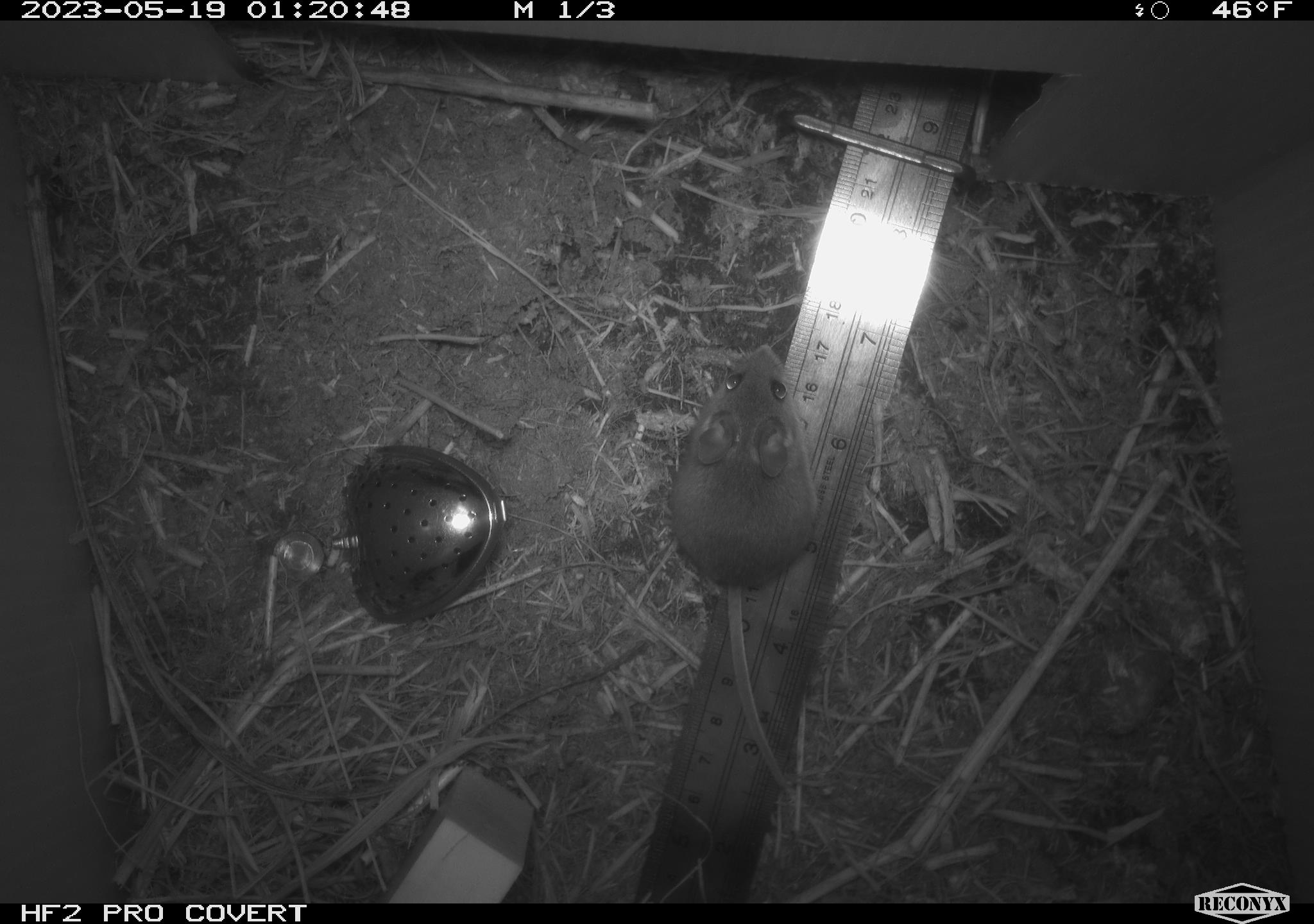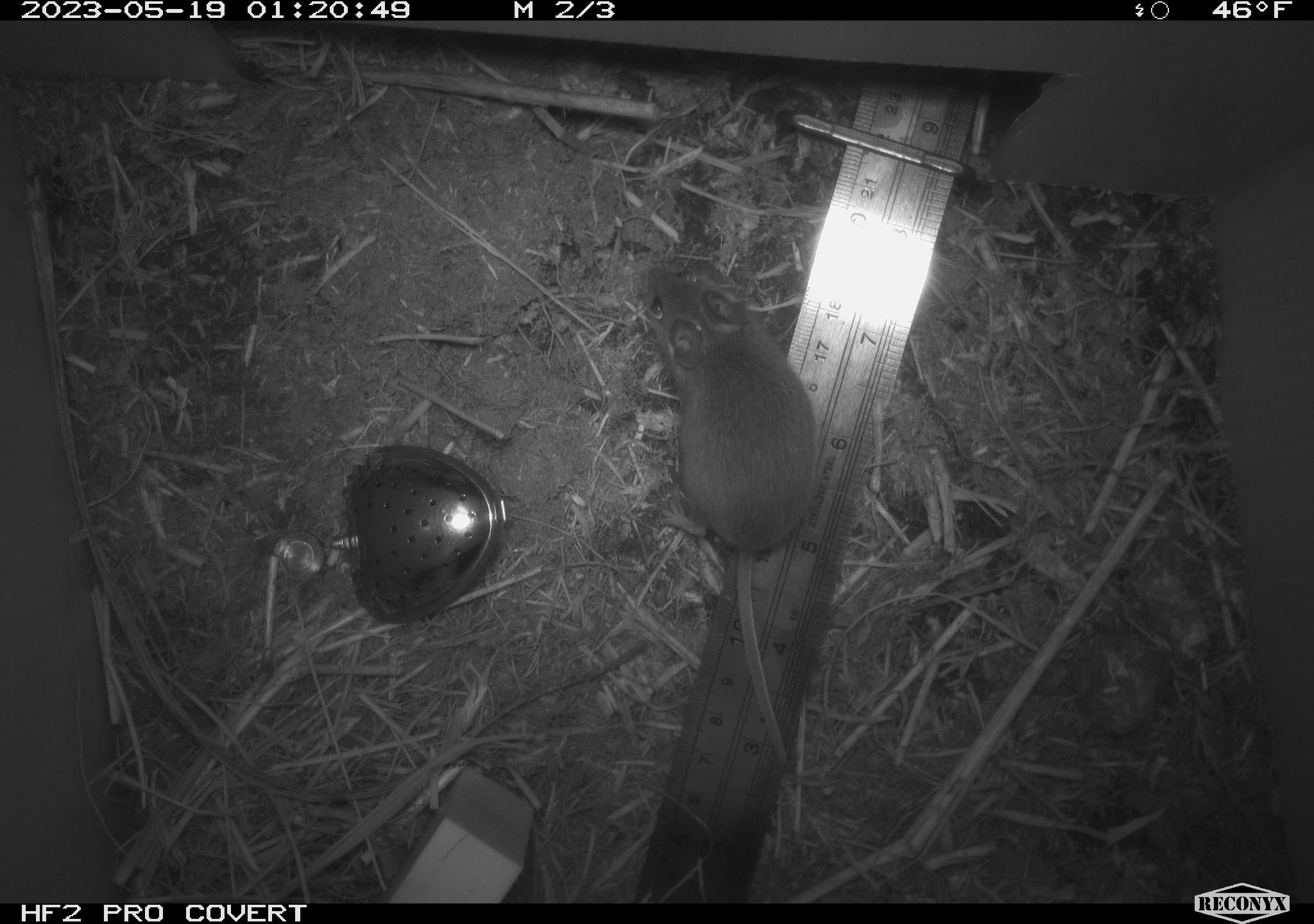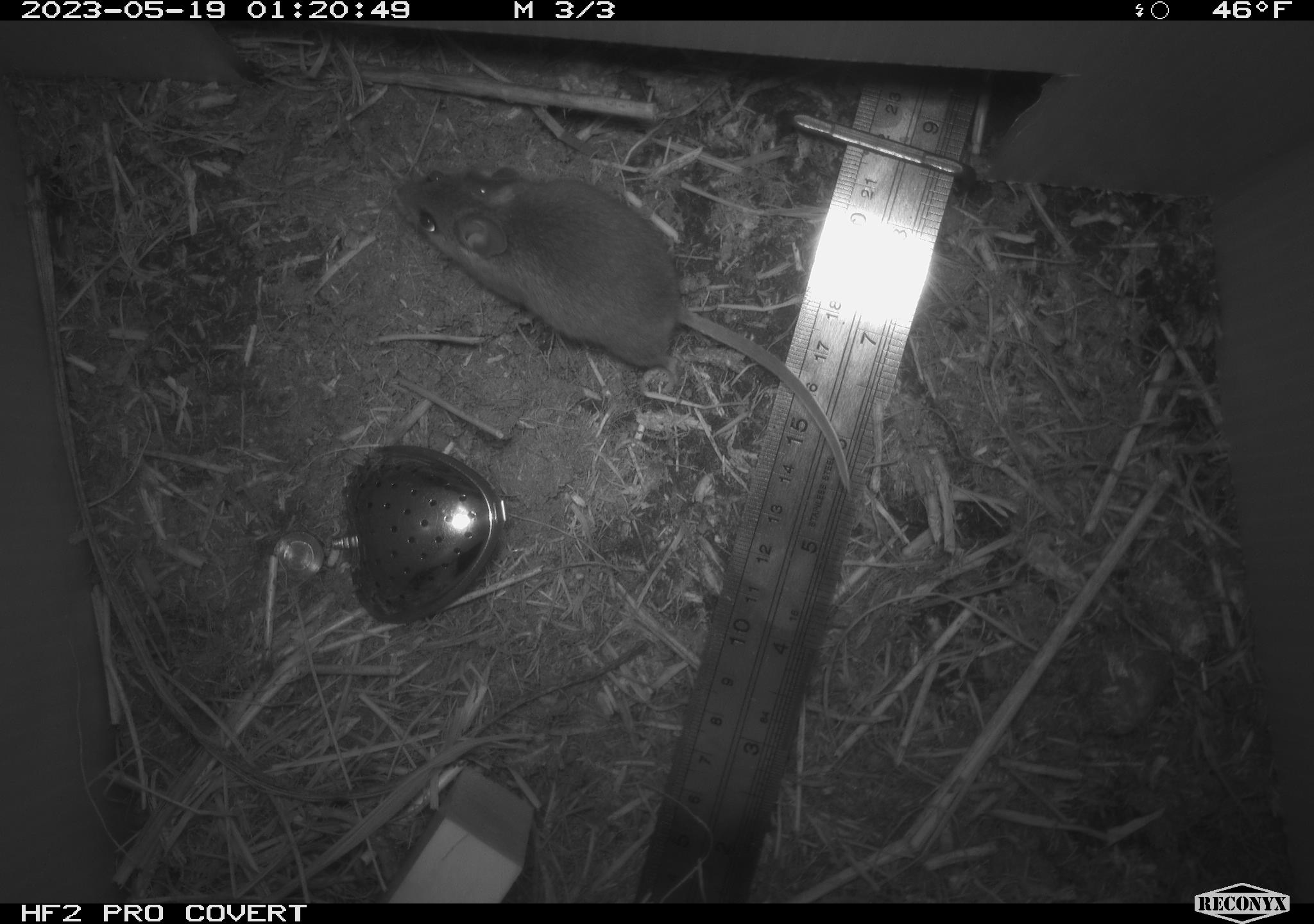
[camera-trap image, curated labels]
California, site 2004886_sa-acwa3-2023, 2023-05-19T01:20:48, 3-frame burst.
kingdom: Animalia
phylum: Chordata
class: Mammalia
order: Rodentia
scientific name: Rodentia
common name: mouse species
Mouse species (Rodentia).